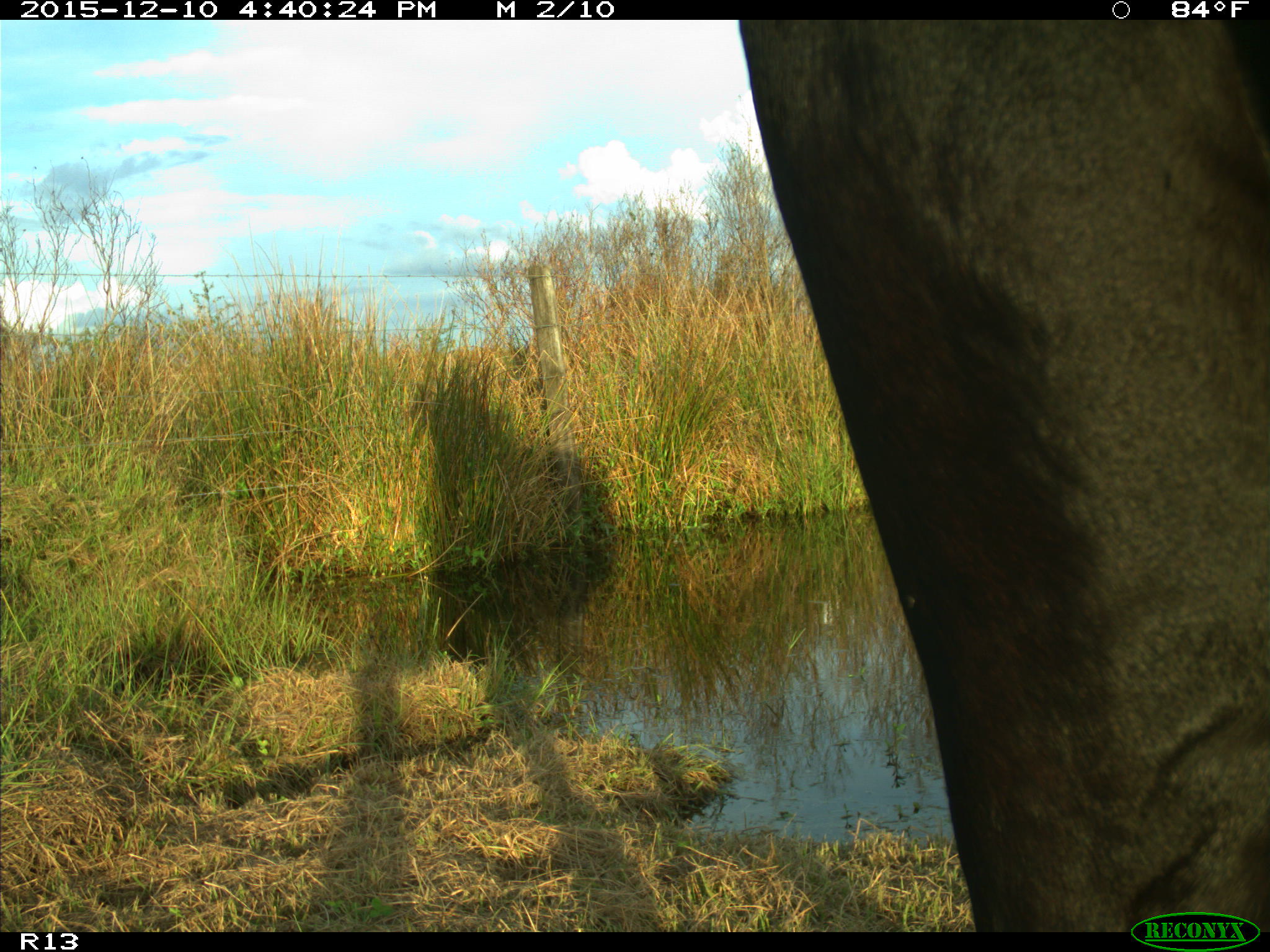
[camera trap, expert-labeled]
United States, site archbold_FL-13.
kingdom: Animalia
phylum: Chordata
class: Mammalia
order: Artiodactyla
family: Bovidae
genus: Bos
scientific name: Bos taurus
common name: domestic cow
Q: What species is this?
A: Bos taurus (domestic cow).